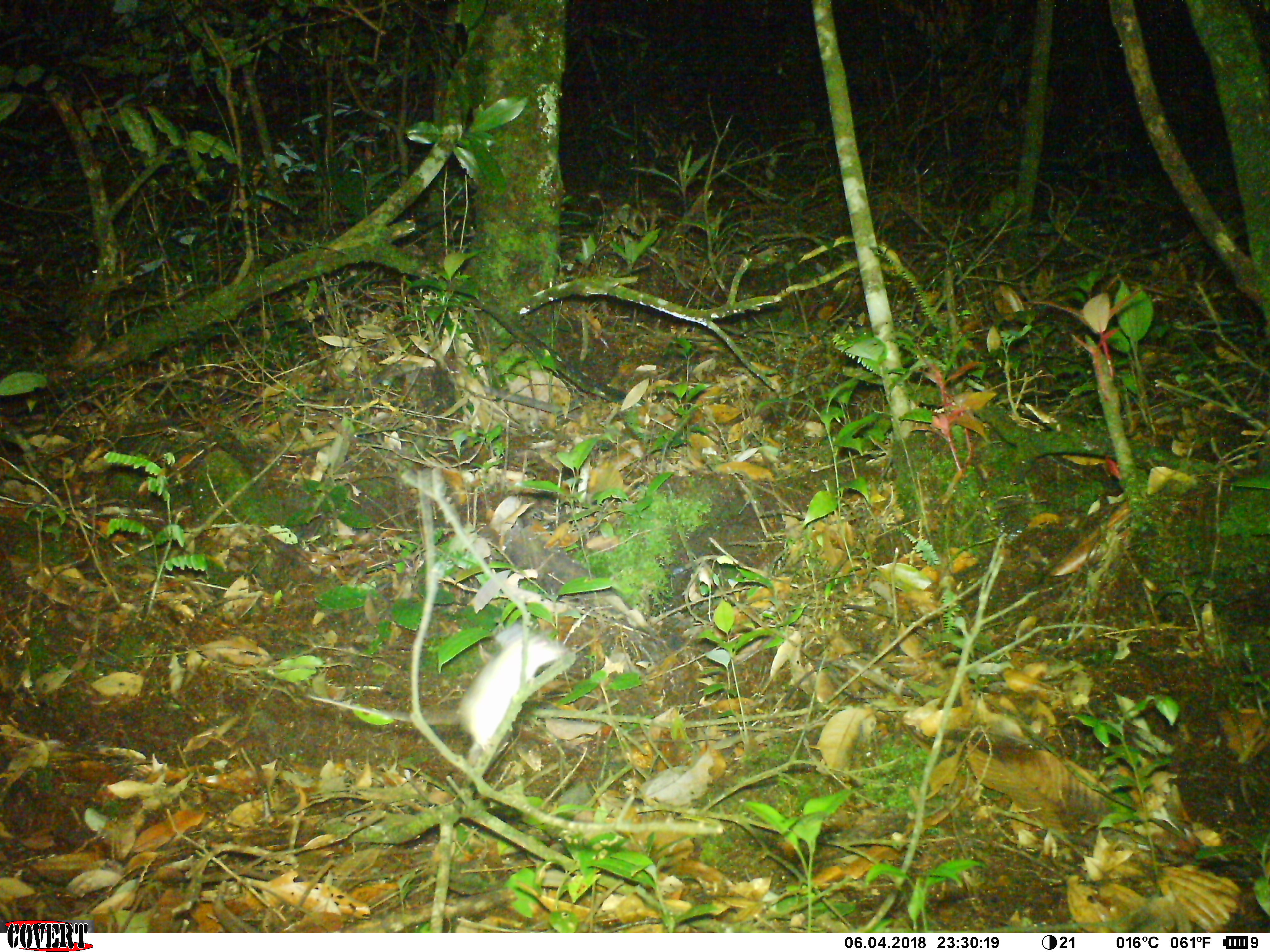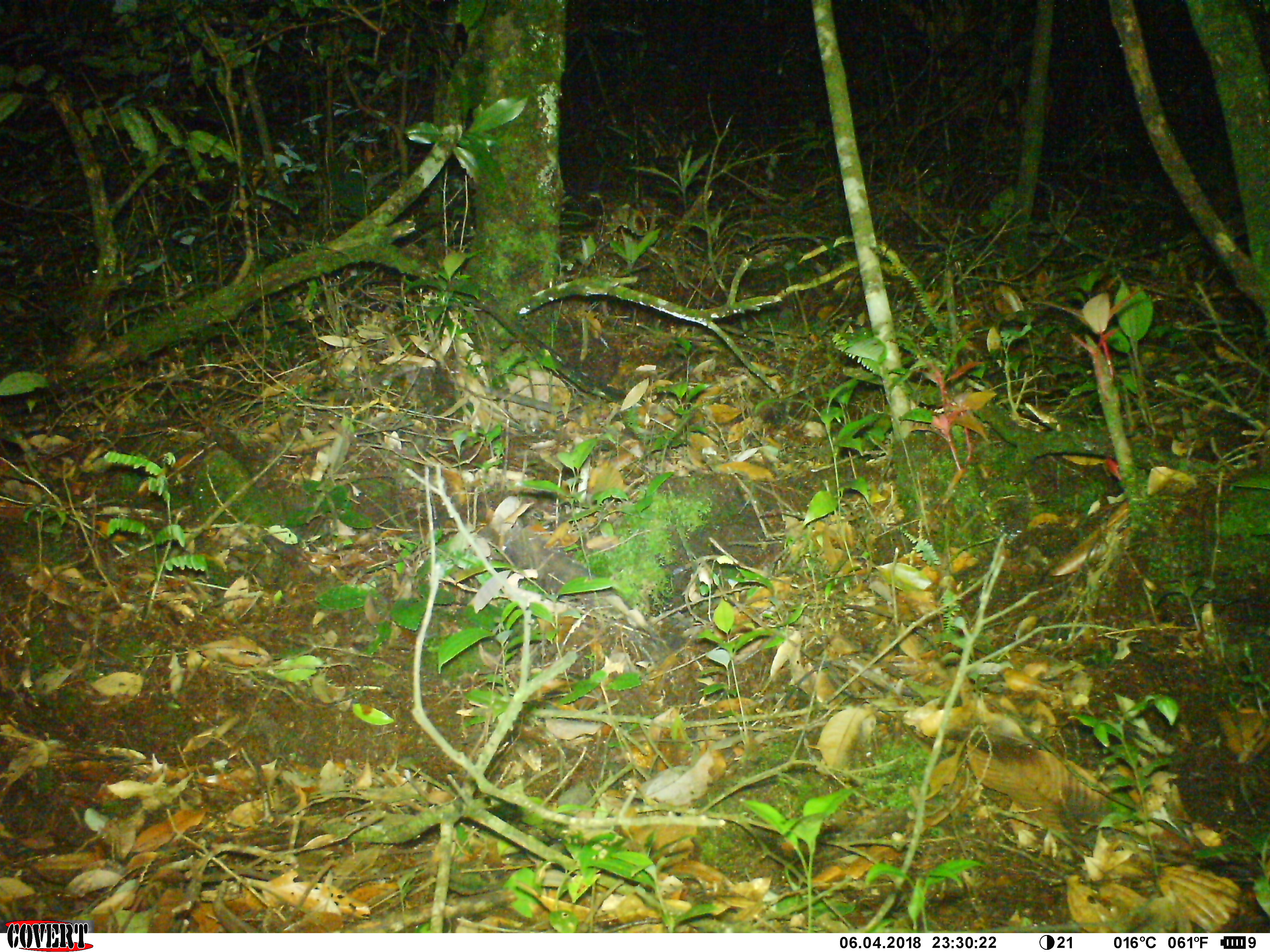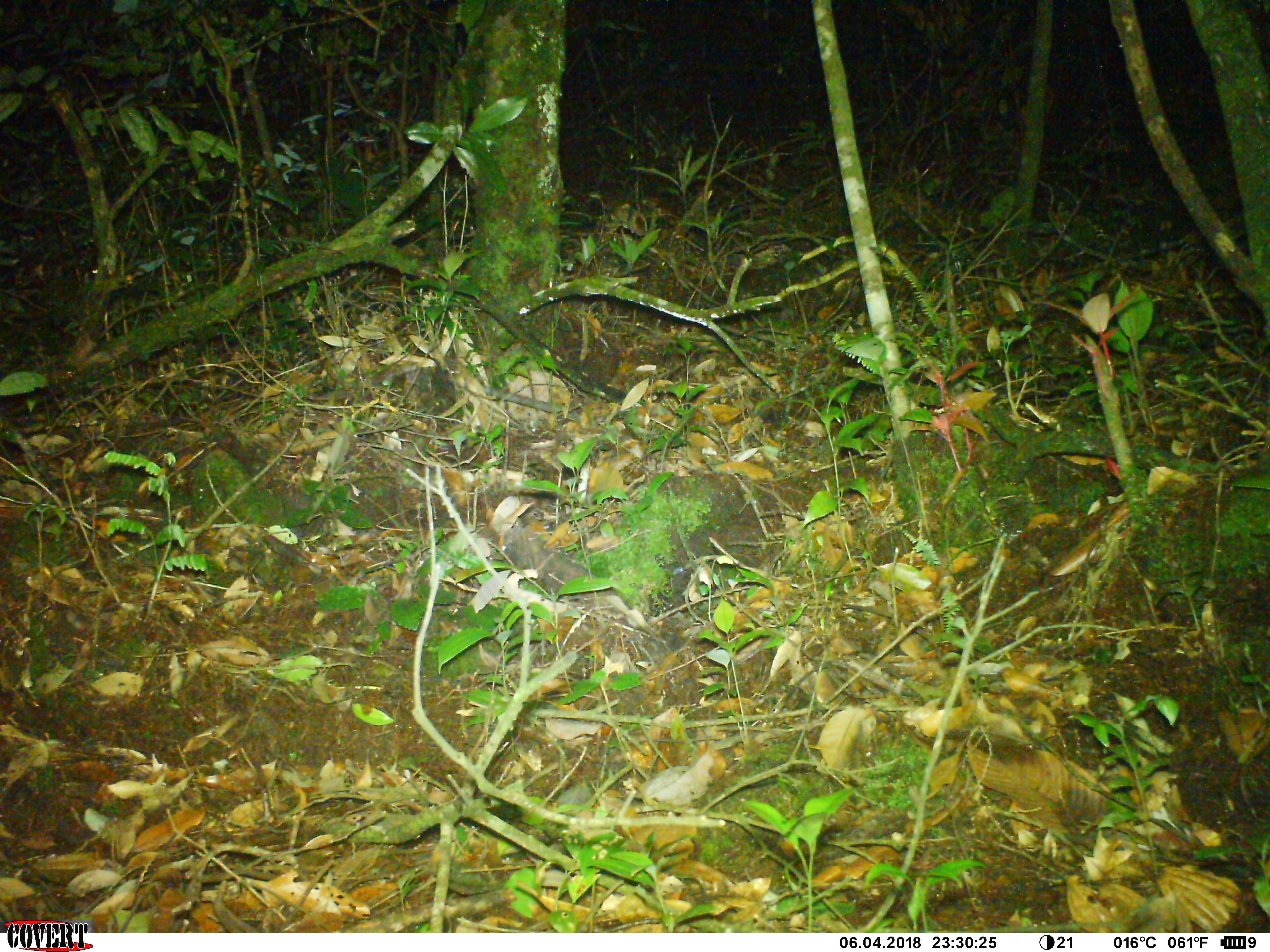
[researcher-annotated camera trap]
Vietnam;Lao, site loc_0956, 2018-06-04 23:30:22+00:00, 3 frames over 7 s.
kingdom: Animalia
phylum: Chordata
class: Mammalia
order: Rodentia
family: Muridae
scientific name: Muridae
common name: old-world mice and rats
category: unidentified murid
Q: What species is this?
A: Unidentified murid (old-world mice and rats) (Muridae).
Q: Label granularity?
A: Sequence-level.